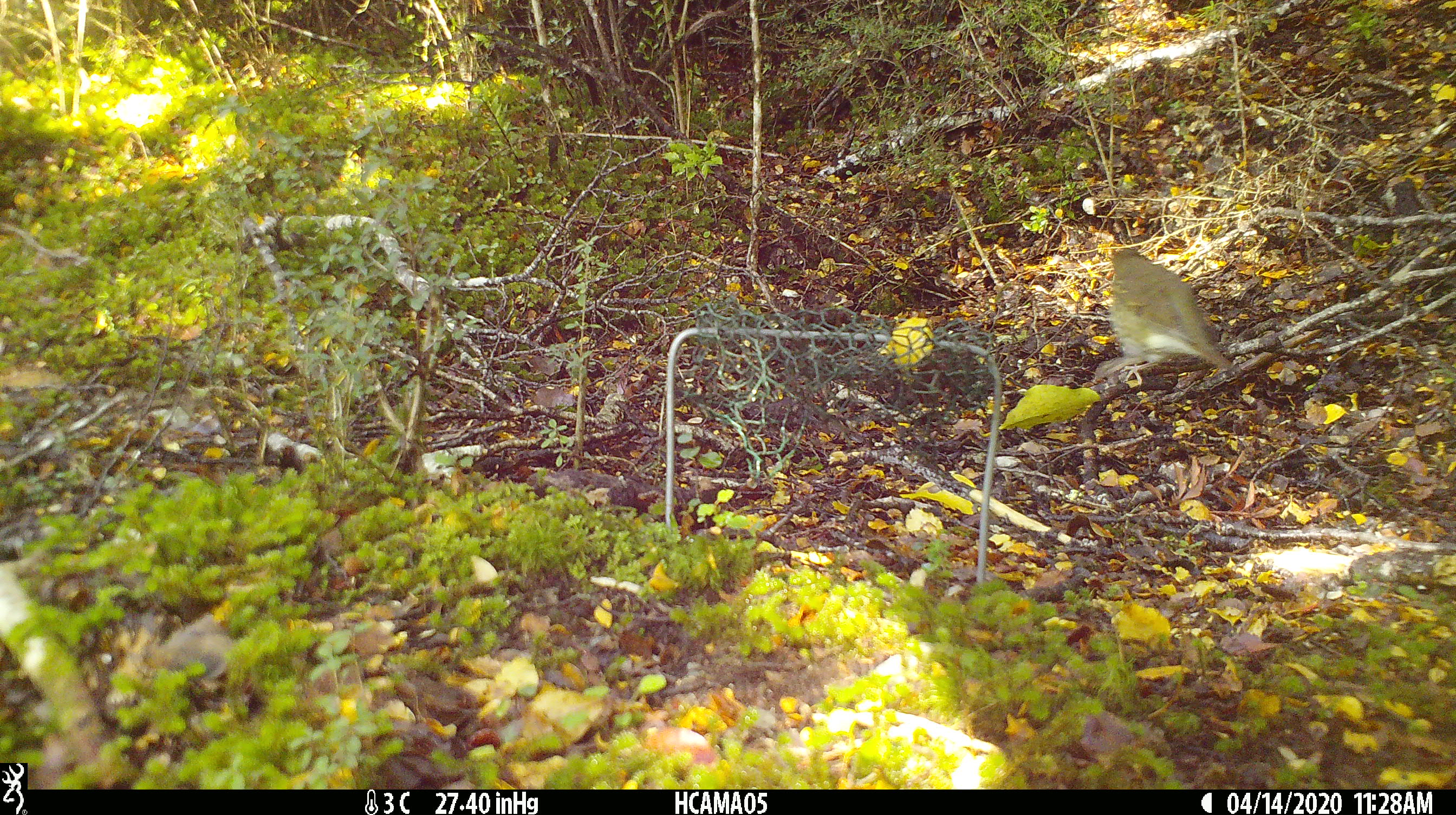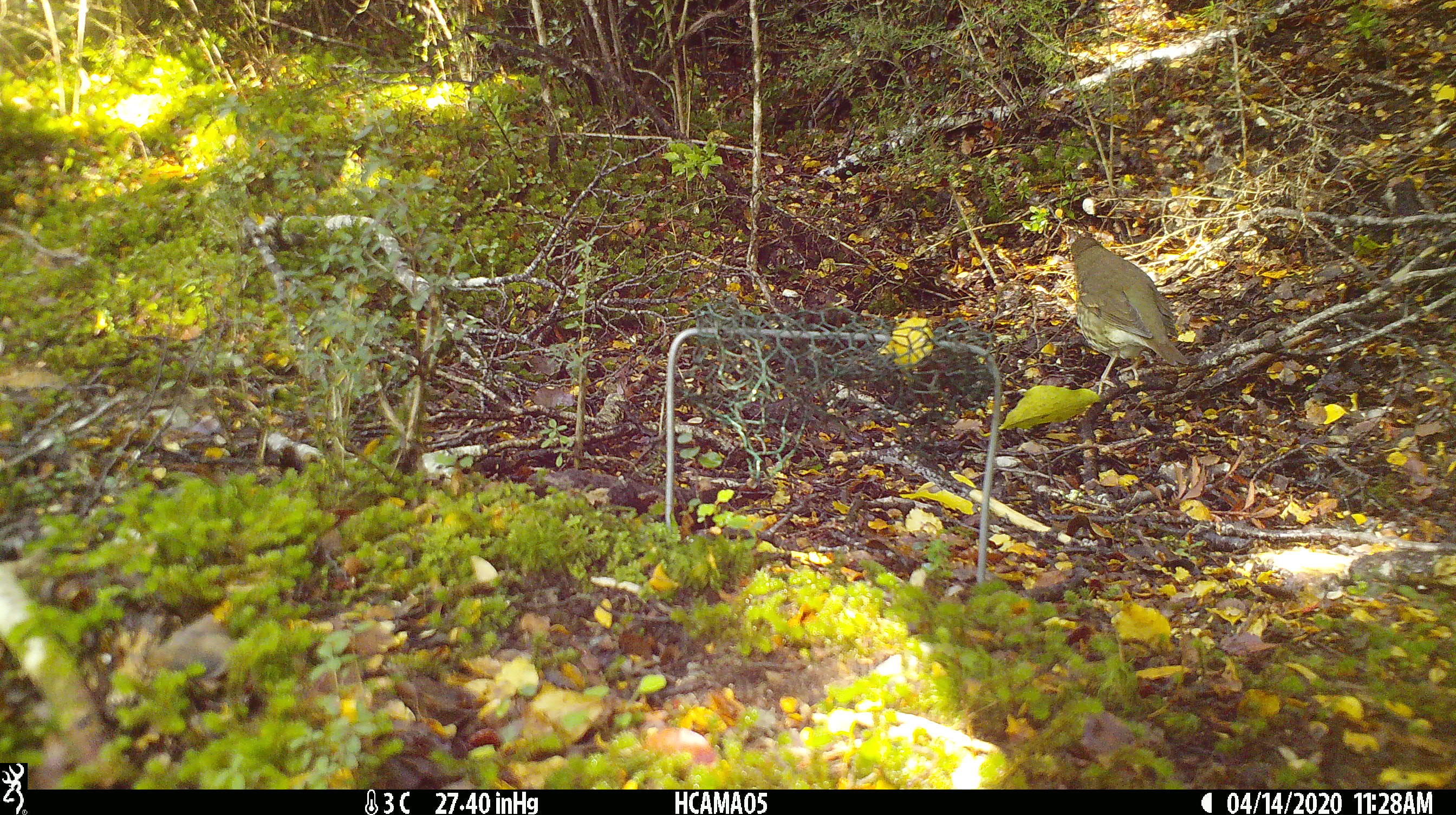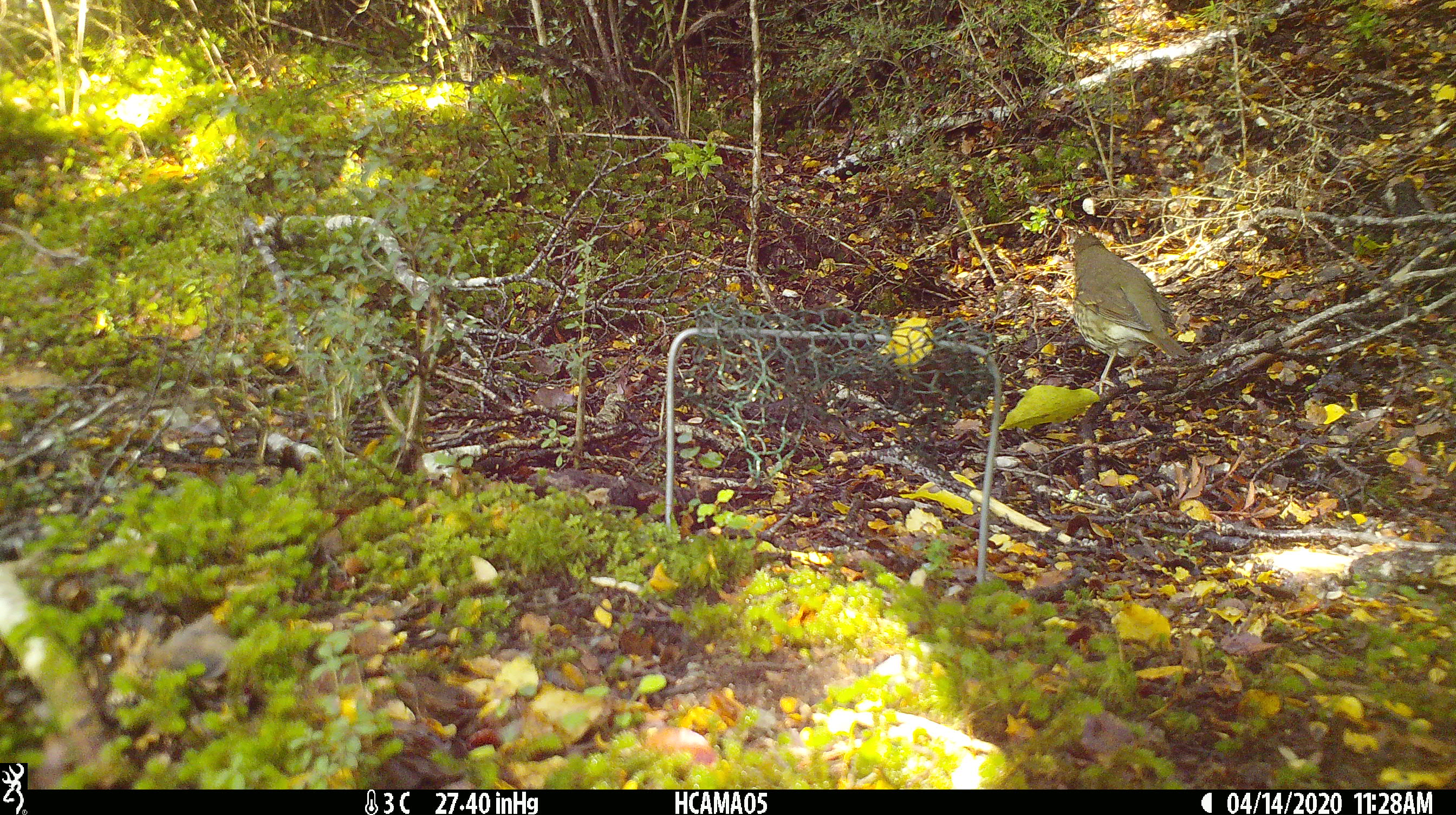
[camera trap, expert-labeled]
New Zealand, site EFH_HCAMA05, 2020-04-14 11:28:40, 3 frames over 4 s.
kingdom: Animalia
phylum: Chordata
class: Aves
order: Passeriformes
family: Turdidae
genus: Turdus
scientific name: Turdus philomelos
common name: song thrush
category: thrush